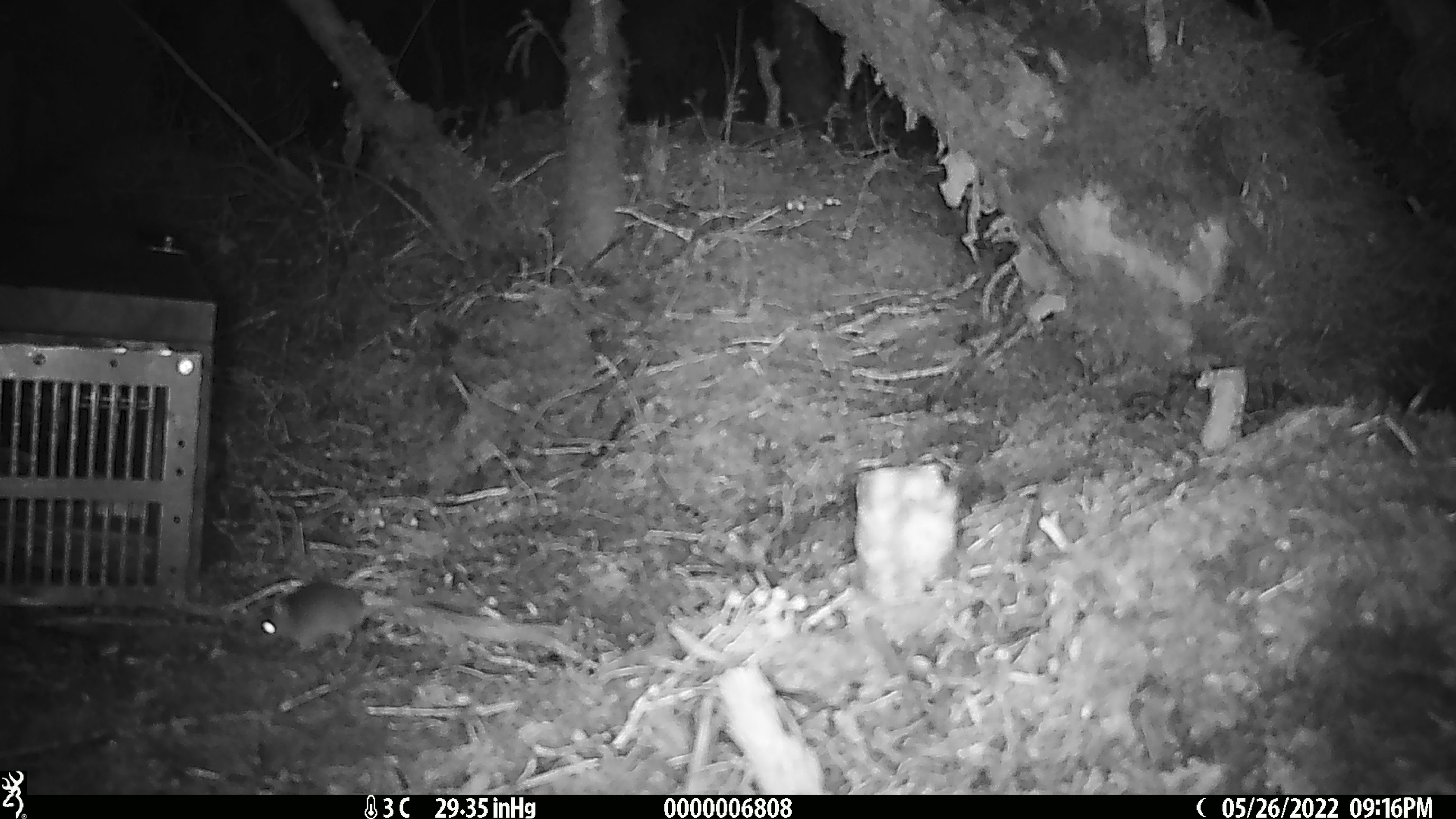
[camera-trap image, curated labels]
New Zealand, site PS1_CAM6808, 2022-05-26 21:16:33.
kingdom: Animalia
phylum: Chordata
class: Mammalia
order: Rodentia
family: Muridae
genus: Mus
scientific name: Mus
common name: mouse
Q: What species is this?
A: Mouse (Mus).